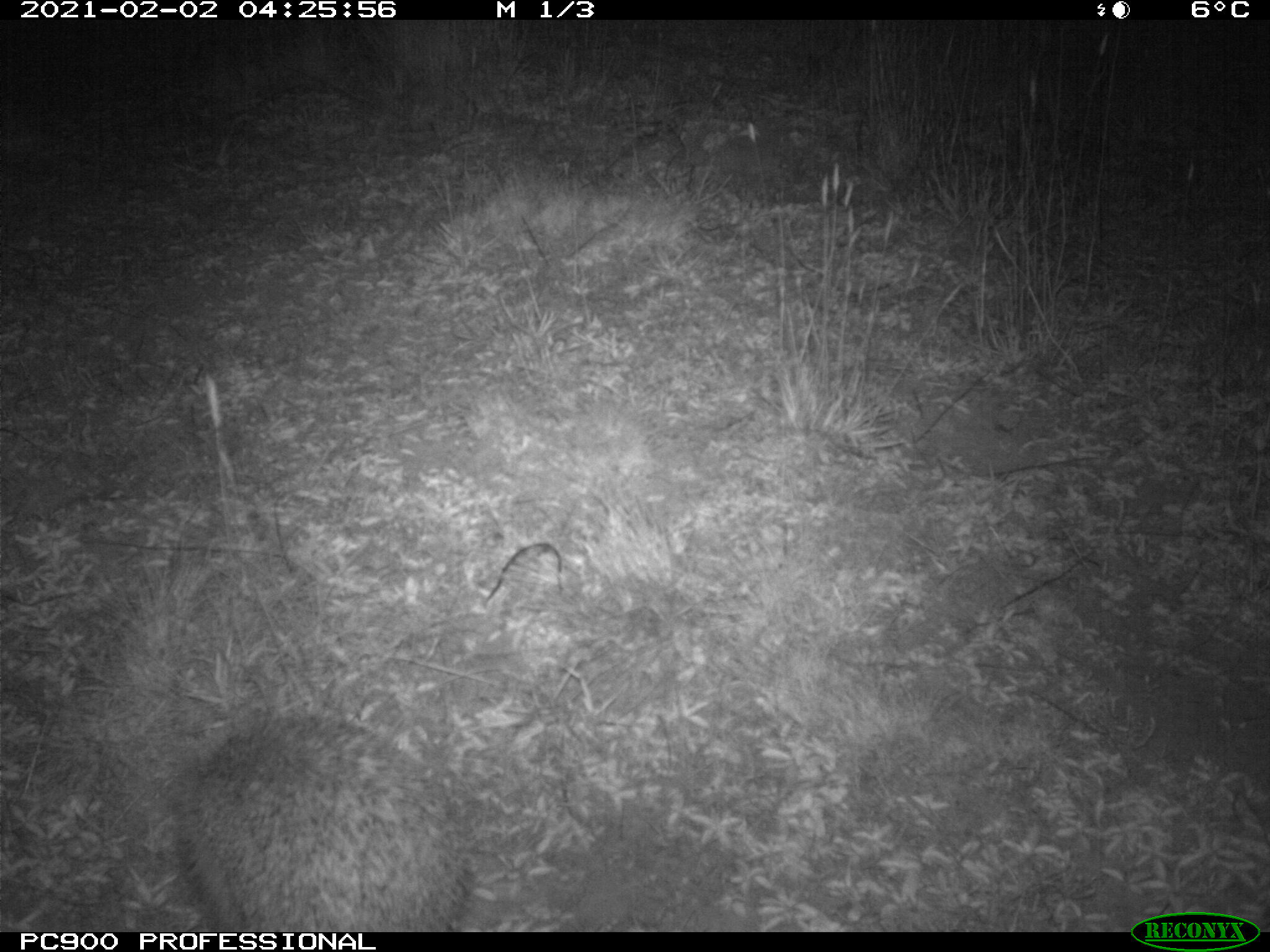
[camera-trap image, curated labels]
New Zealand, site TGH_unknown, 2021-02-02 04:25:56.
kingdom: Animalia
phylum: Chordata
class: Mammalia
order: Eulipotyphla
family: Erinaceidae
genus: Erinaceus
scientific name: Erinaceus europaeus europaeus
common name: european hedgehog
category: hedgehog